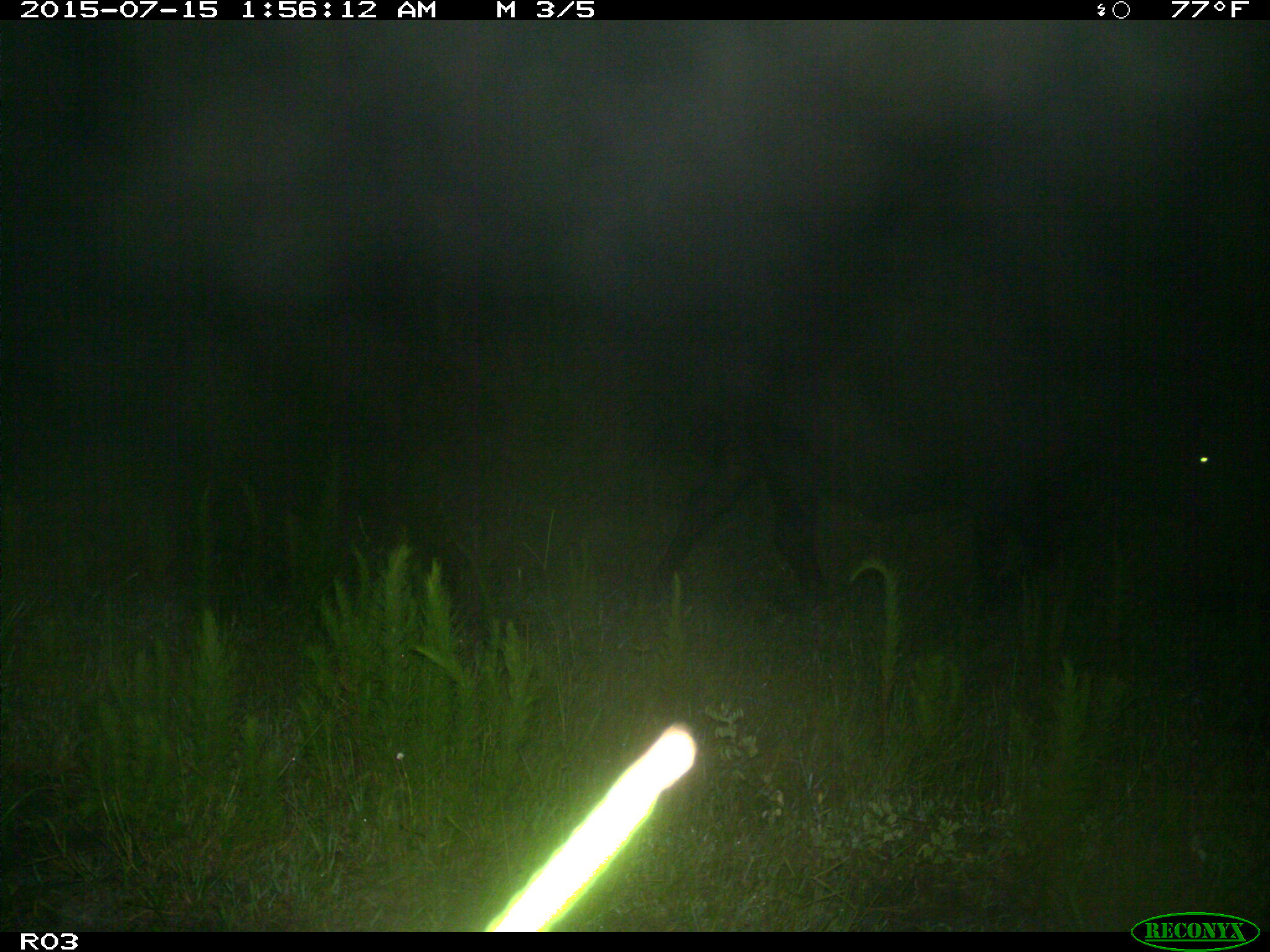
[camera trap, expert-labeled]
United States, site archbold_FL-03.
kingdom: Animalia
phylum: Chordata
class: Mammalia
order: Artiodactyla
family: Bovidae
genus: Bos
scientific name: Bos taurus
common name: domestic cow